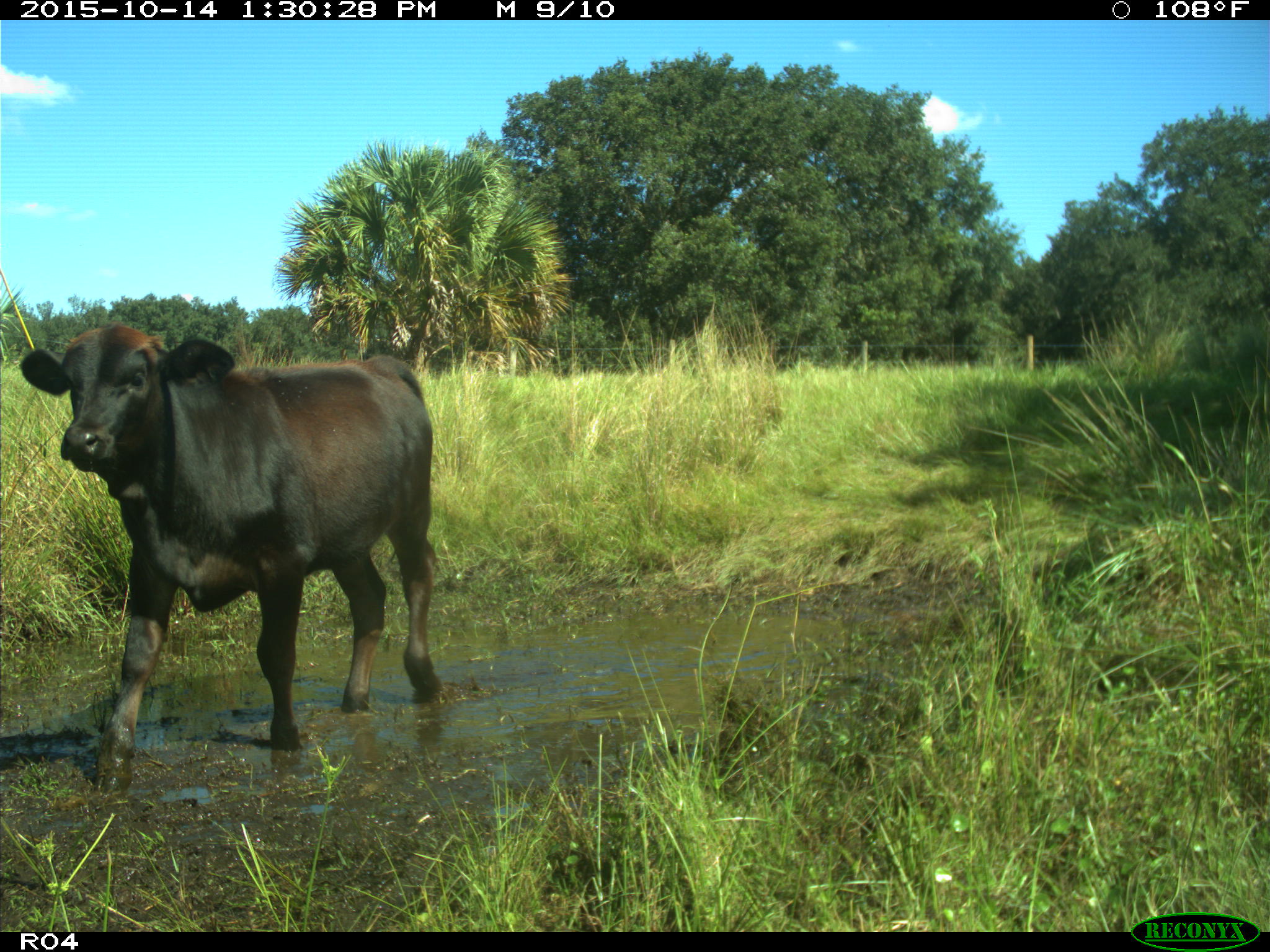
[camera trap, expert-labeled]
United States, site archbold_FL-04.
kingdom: Animalia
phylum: Chordata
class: Mammalia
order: Artiodactyla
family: Bovidae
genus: Bos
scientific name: Bos taurus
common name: domestic cow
Bos taurus (domestic cow).